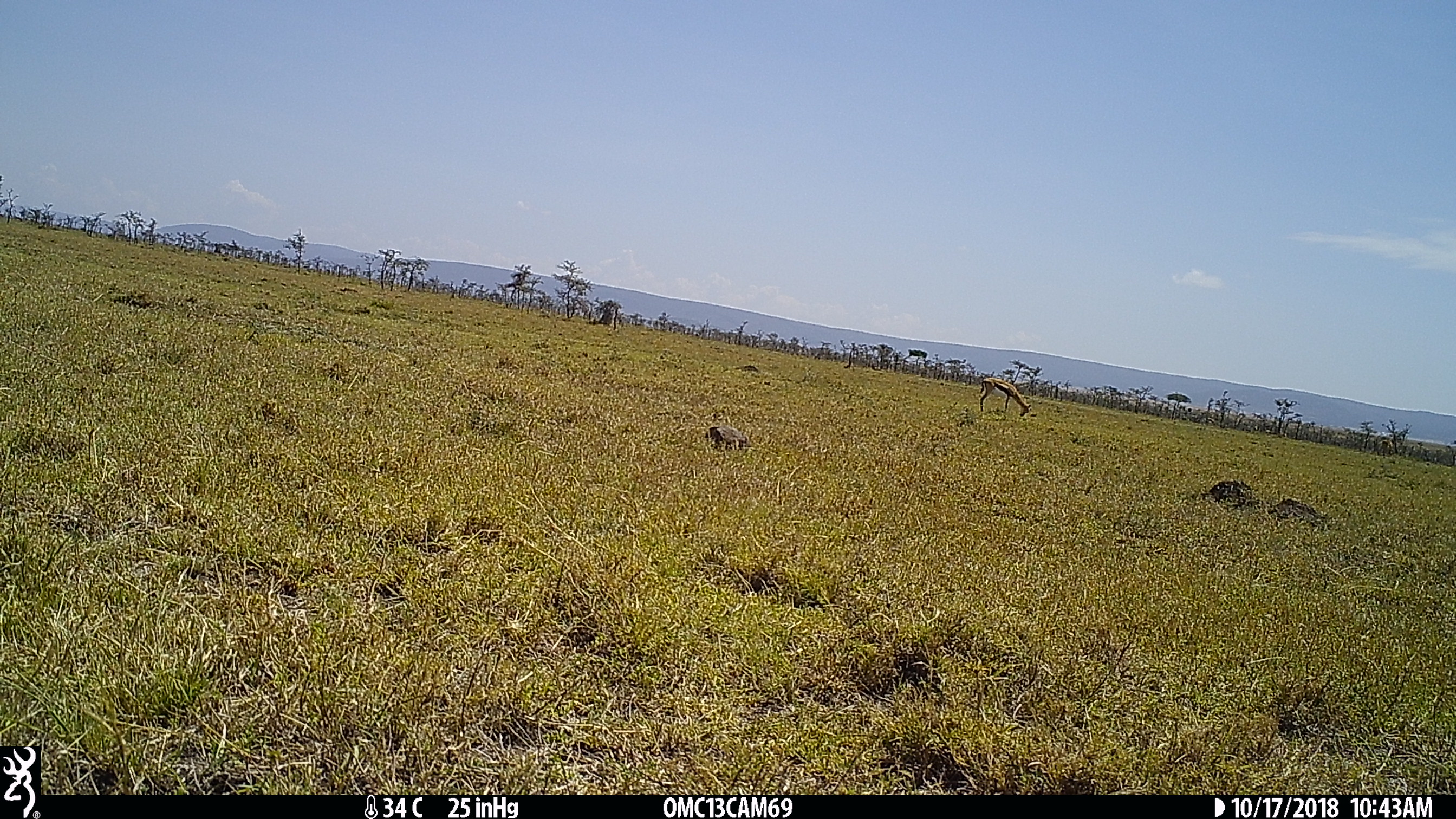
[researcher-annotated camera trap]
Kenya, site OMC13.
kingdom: Animalia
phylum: Chordata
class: Mammalia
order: Artiodactyla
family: Bovidae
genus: Eudorcas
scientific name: Eudorcas thomsonii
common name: thomon's gazelle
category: gazelle thomsons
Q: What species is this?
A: Gazelle thomsons (thomon's gazelle) (Eudorcas thomsonii).